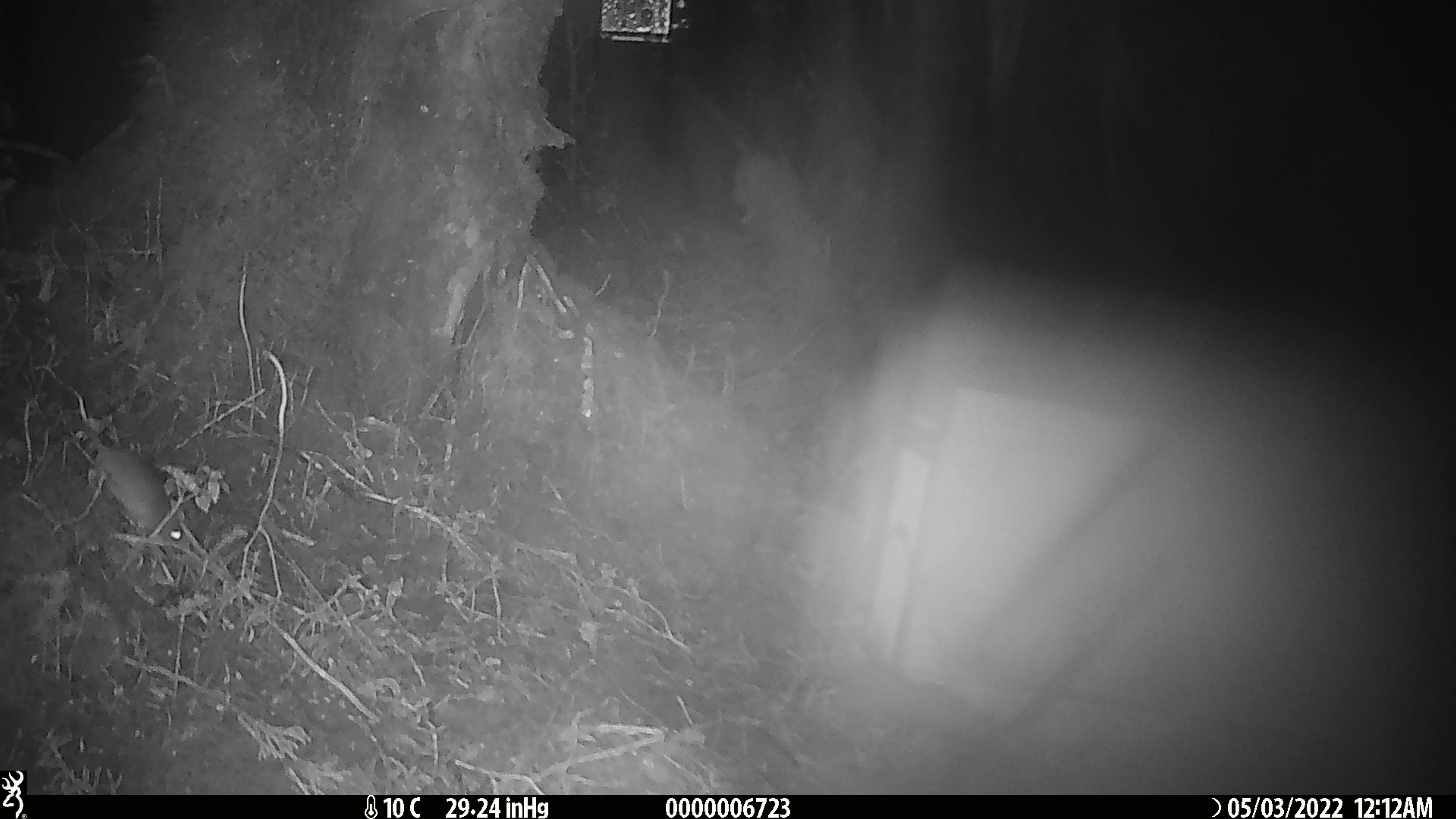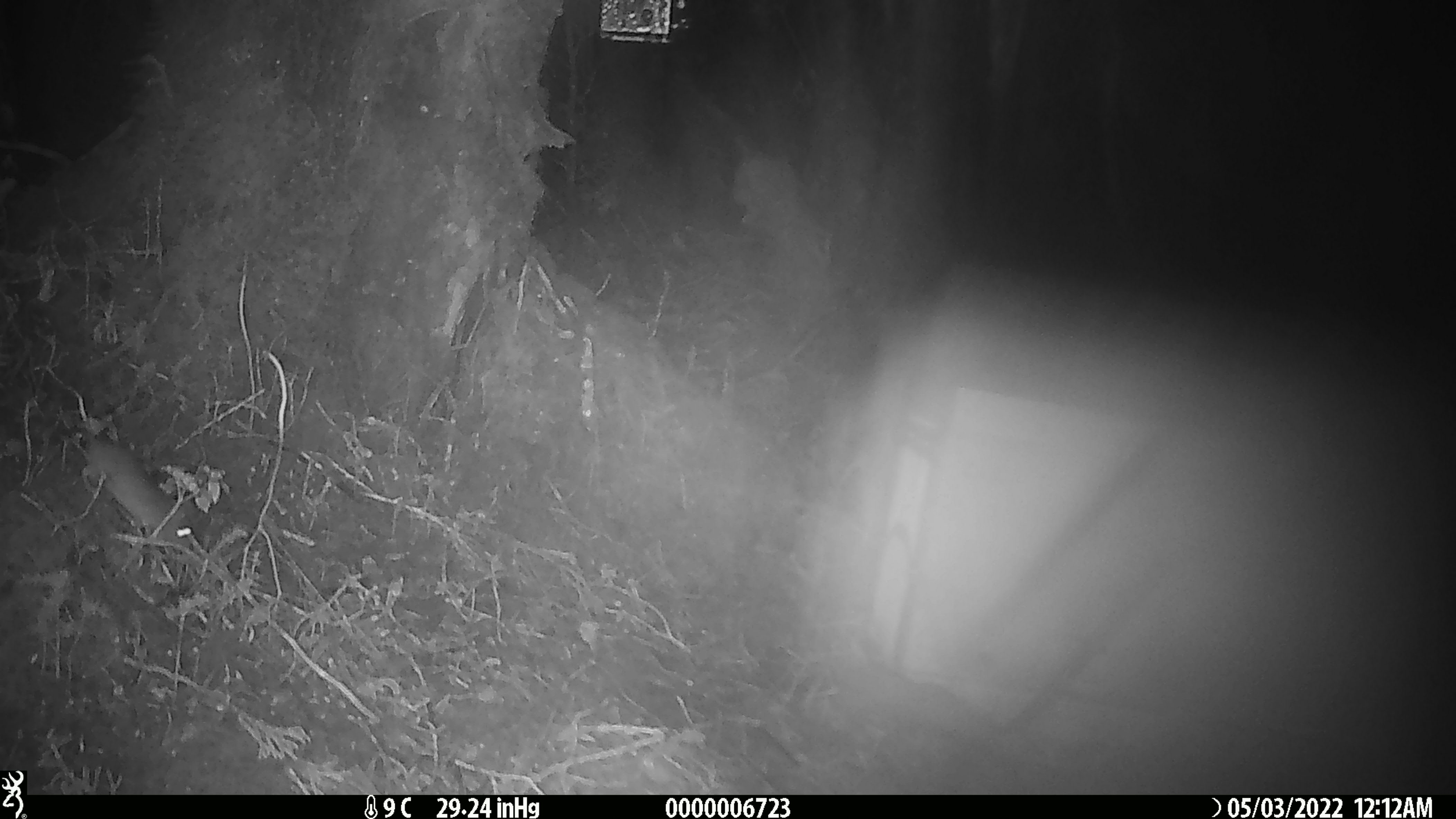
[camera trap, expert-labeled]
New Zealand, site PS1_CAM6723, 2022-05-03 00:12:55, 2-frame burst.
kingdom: Animalia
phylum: Chordata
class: Mammalia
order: Rodentia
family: Muridae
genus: Mus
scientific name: Mus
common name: mouse